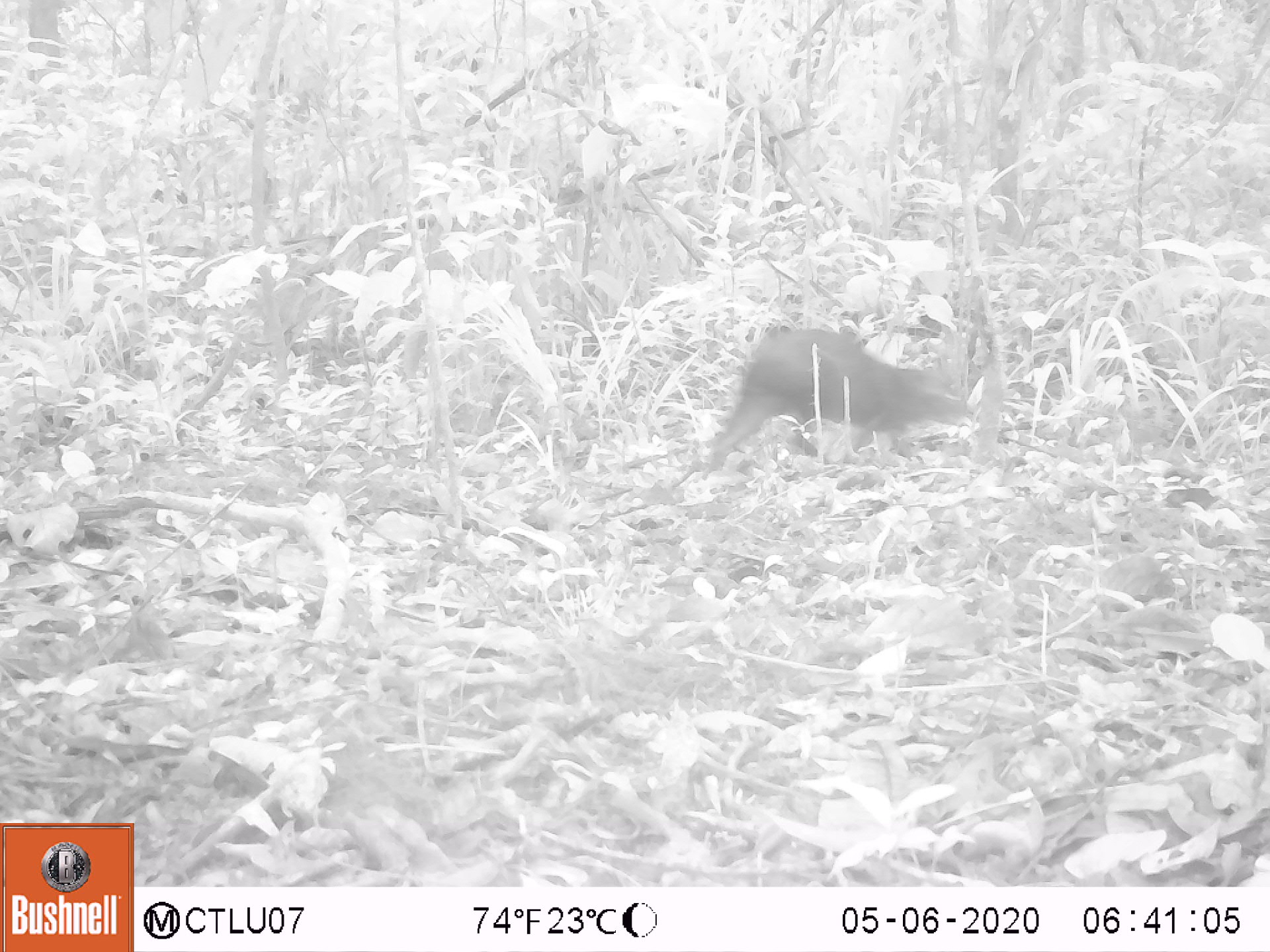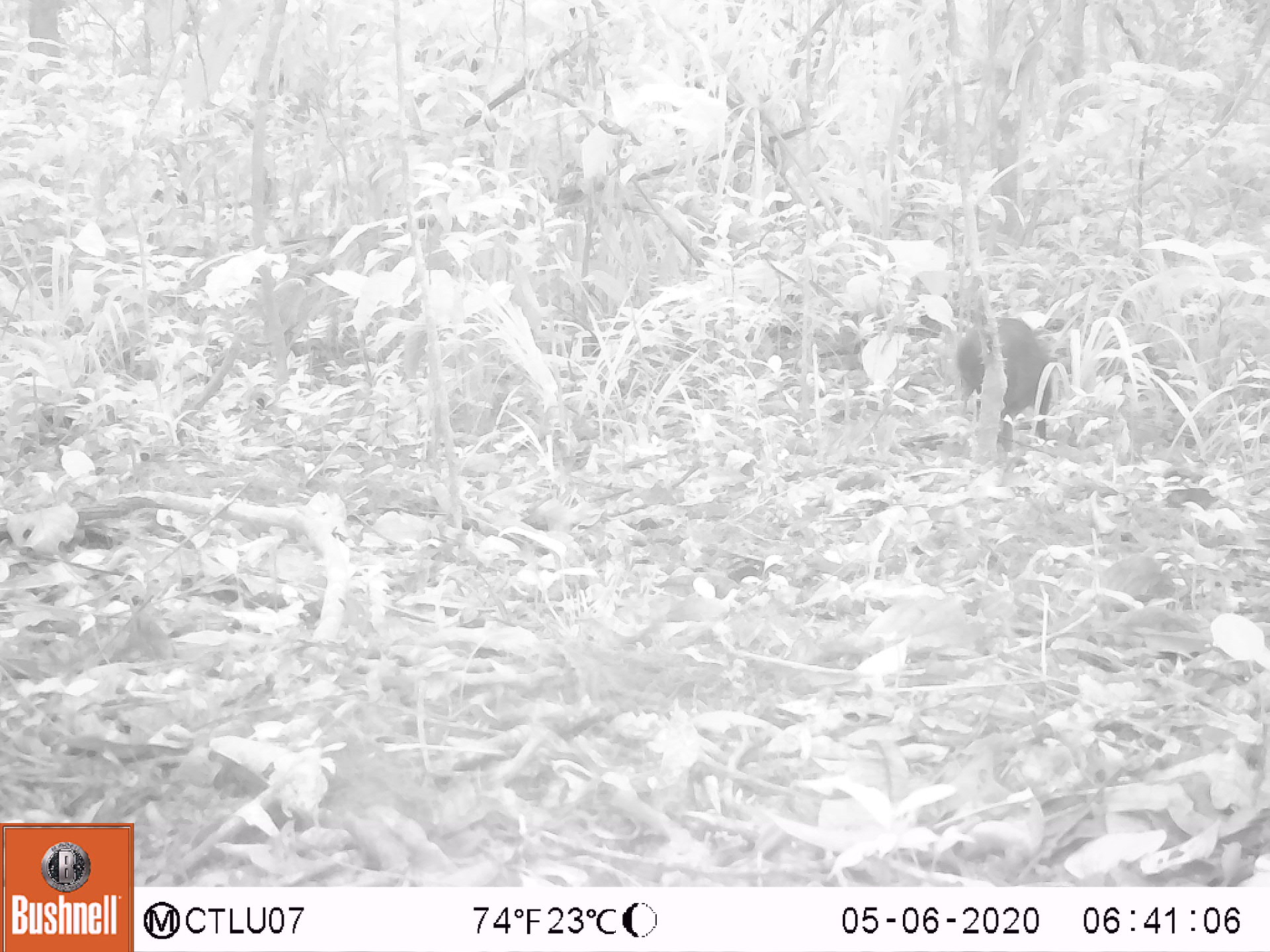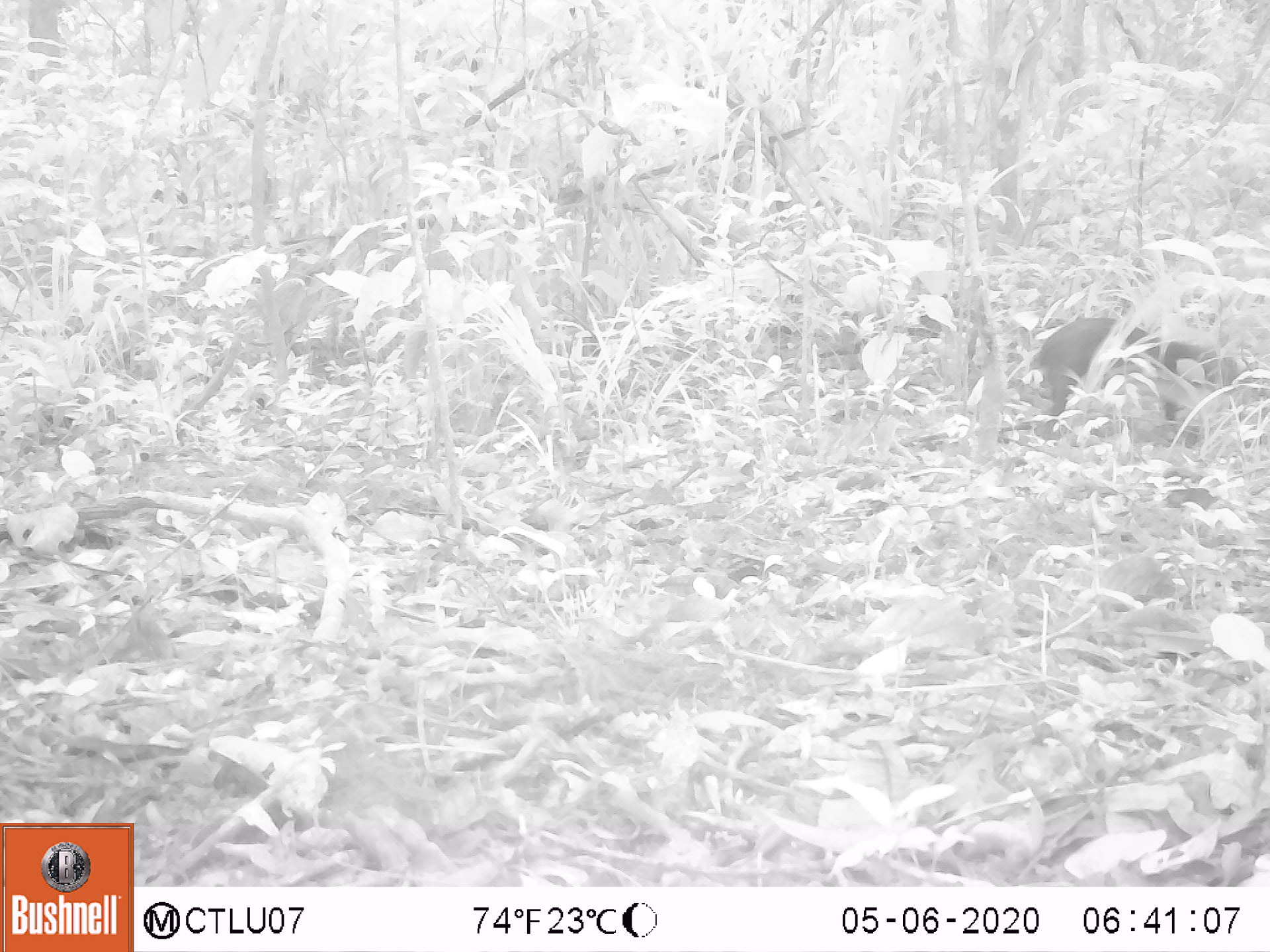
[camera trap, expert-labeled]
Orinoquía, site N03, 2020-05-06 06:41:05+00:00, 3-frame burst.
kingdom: Animalia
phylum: Chordata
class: Mammalia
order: Rodentia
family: Dasyproctidae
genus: Dasyprocta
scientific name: Dasyprocta fuliginosa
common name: black agouti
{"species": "black agouti (Dasyprocta fuliginosa)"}